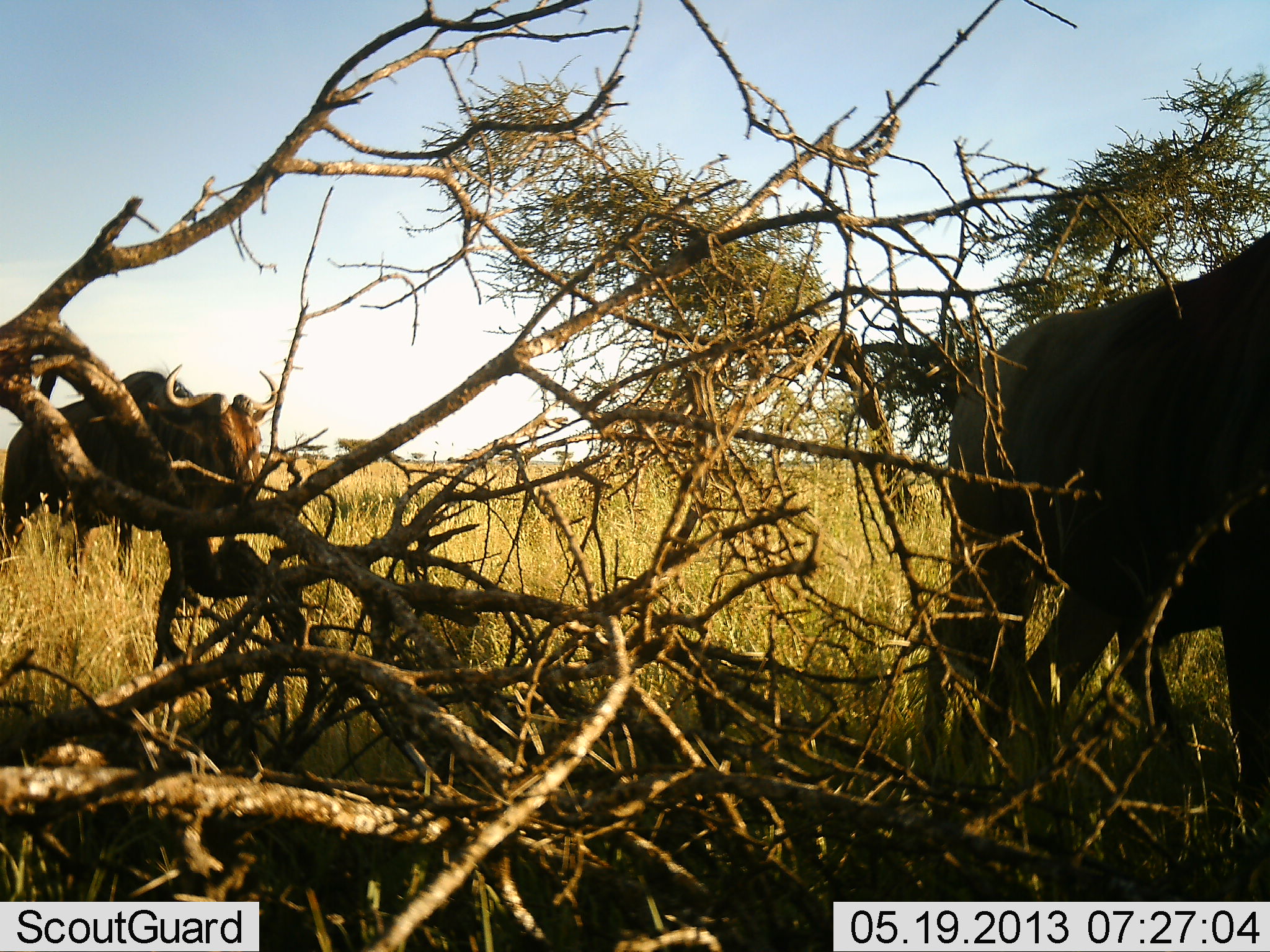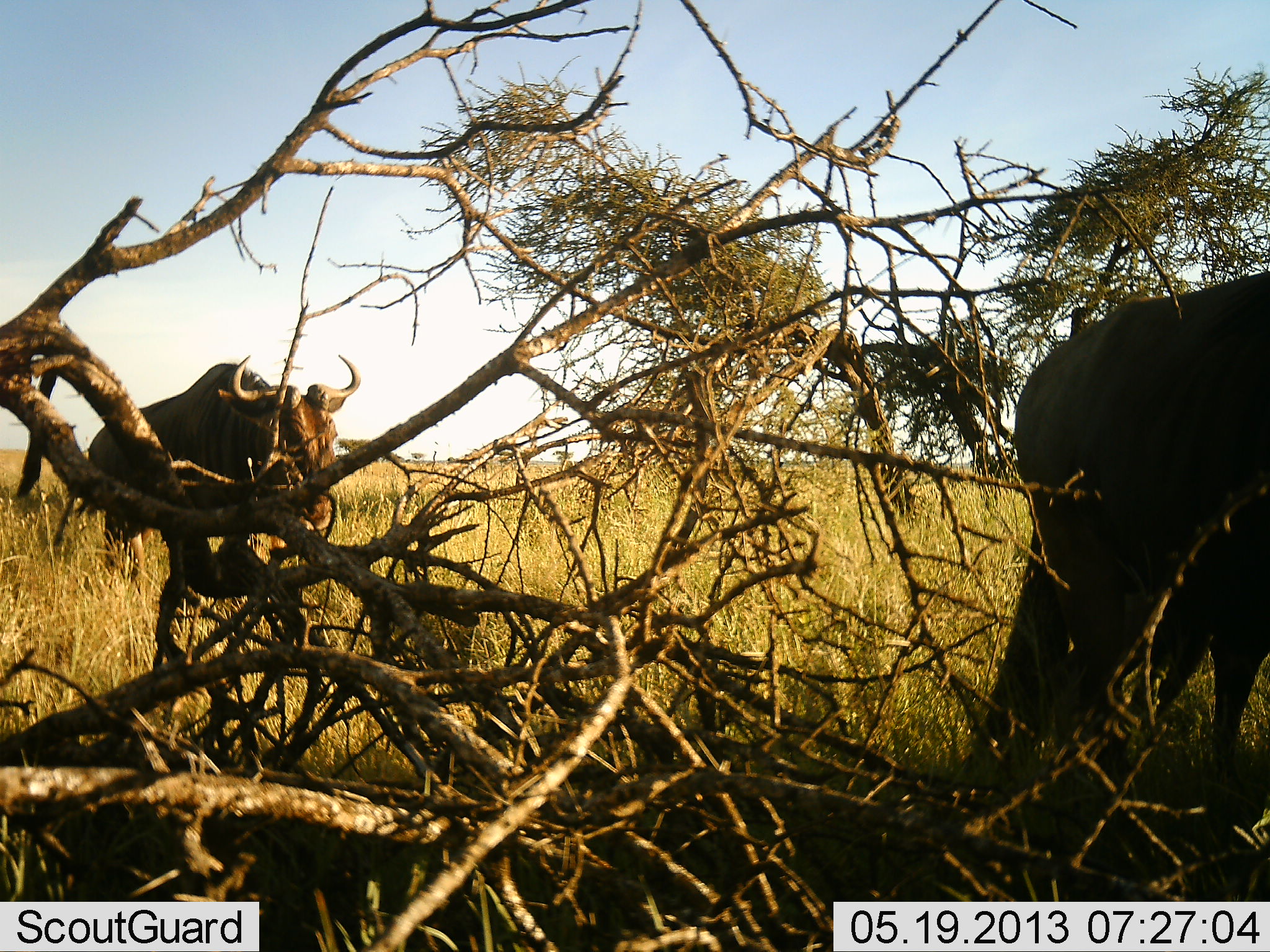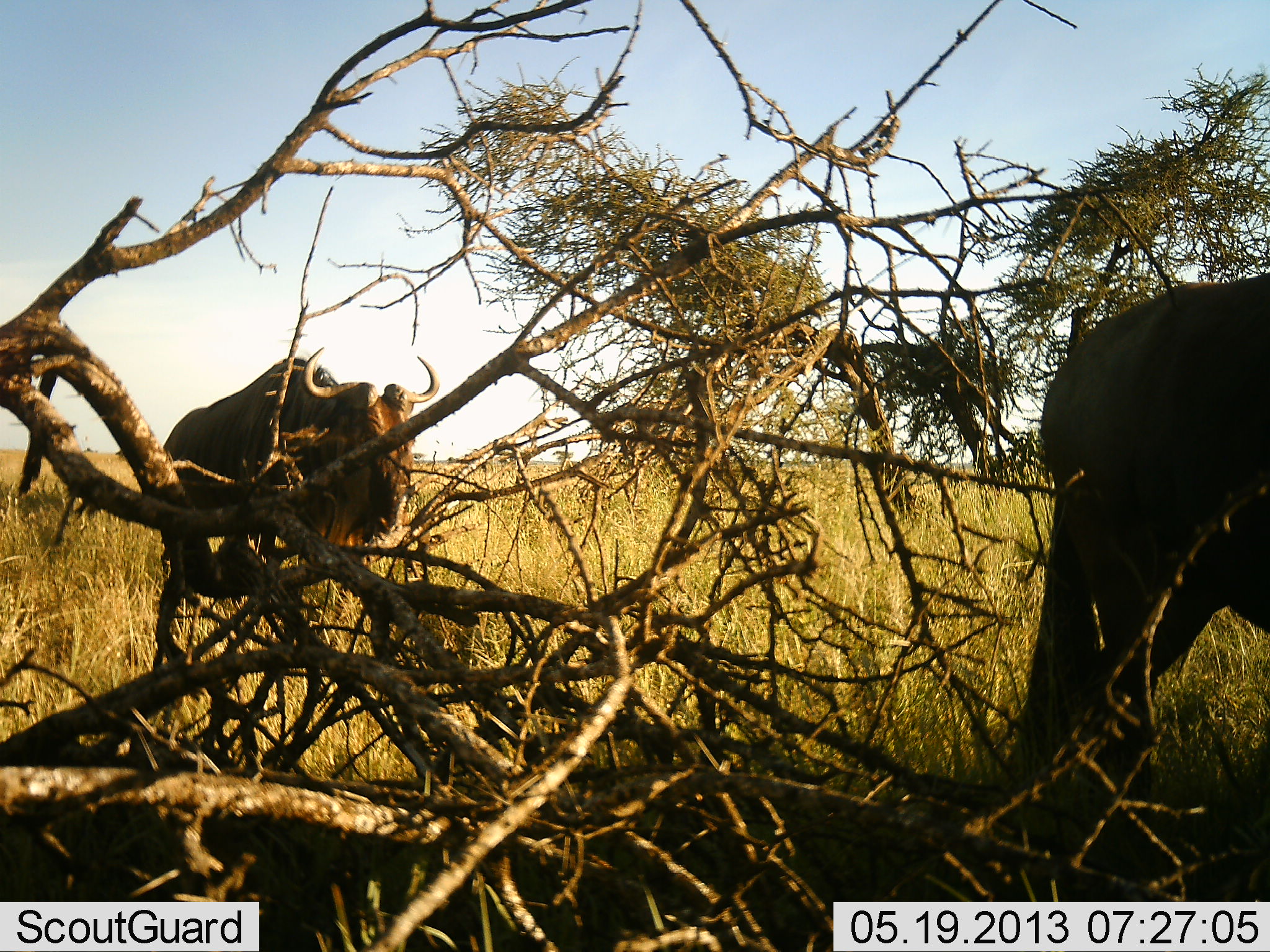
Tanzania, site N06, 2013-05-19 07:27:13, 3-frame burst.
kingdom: Animalia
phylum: Chordata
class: Mammalia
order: Artiodactyla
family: Bovidae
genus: Connochaetes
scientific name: Connochaetes taurinus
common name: blue wildebeest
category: wildebeest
Wildebeest (blue wildebeest) (Connochaetes taurinus), count 2. Behavior (volunteer vote fractions): standing 11%, resting 0%, moving 93%, interacting 0%. Young present (vote fraction): 4%. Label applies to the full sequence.